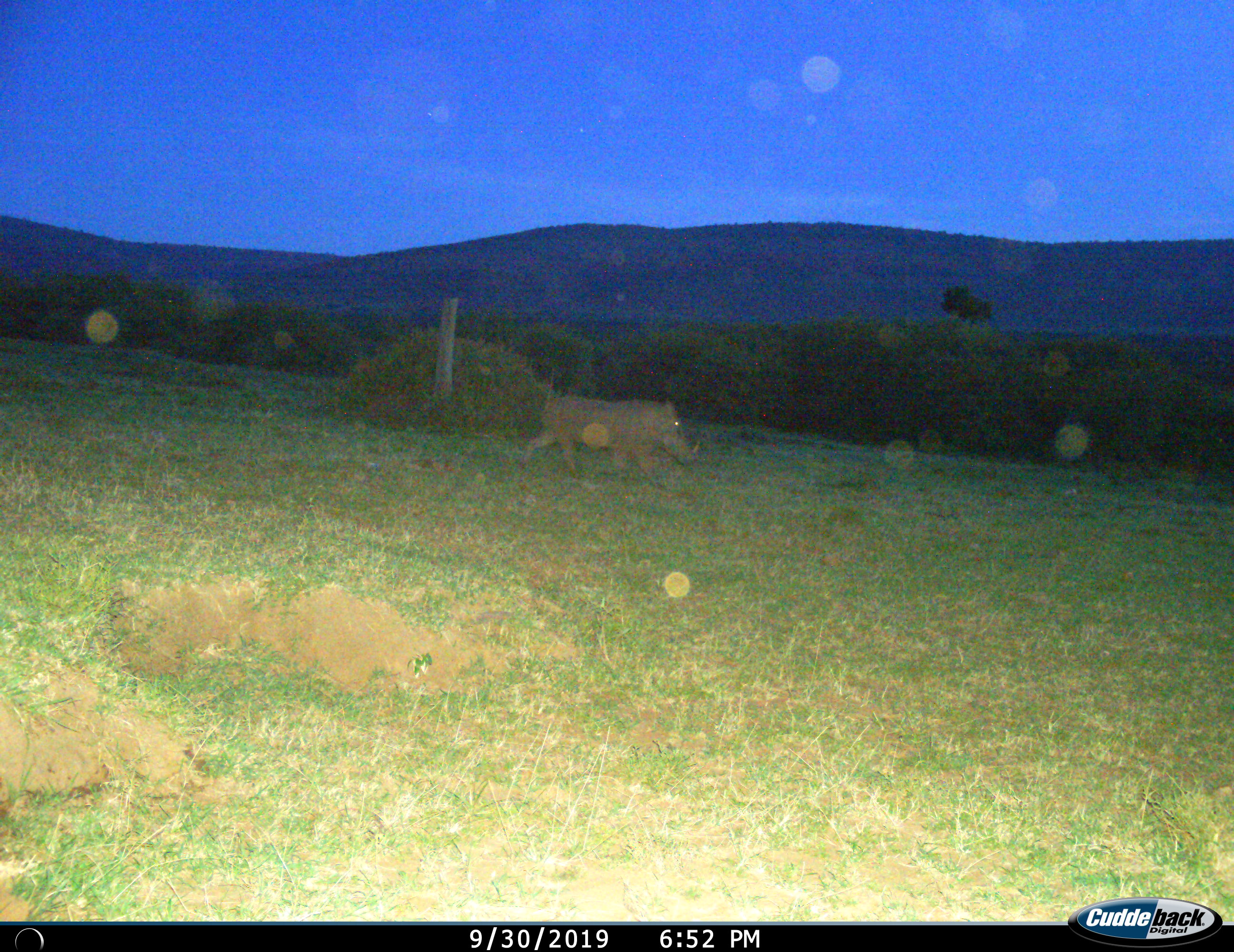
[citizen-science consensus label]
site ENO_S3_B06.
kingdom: Animalia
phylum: Chordata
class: Mammalia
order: Artiodactyla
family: Suidae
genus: Phacochoerus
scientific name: Phacochoerus africanus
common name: warthog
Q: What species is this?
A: Warthog (Phacochoerus africanus).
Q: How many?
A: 1.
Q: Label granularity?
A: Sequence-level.